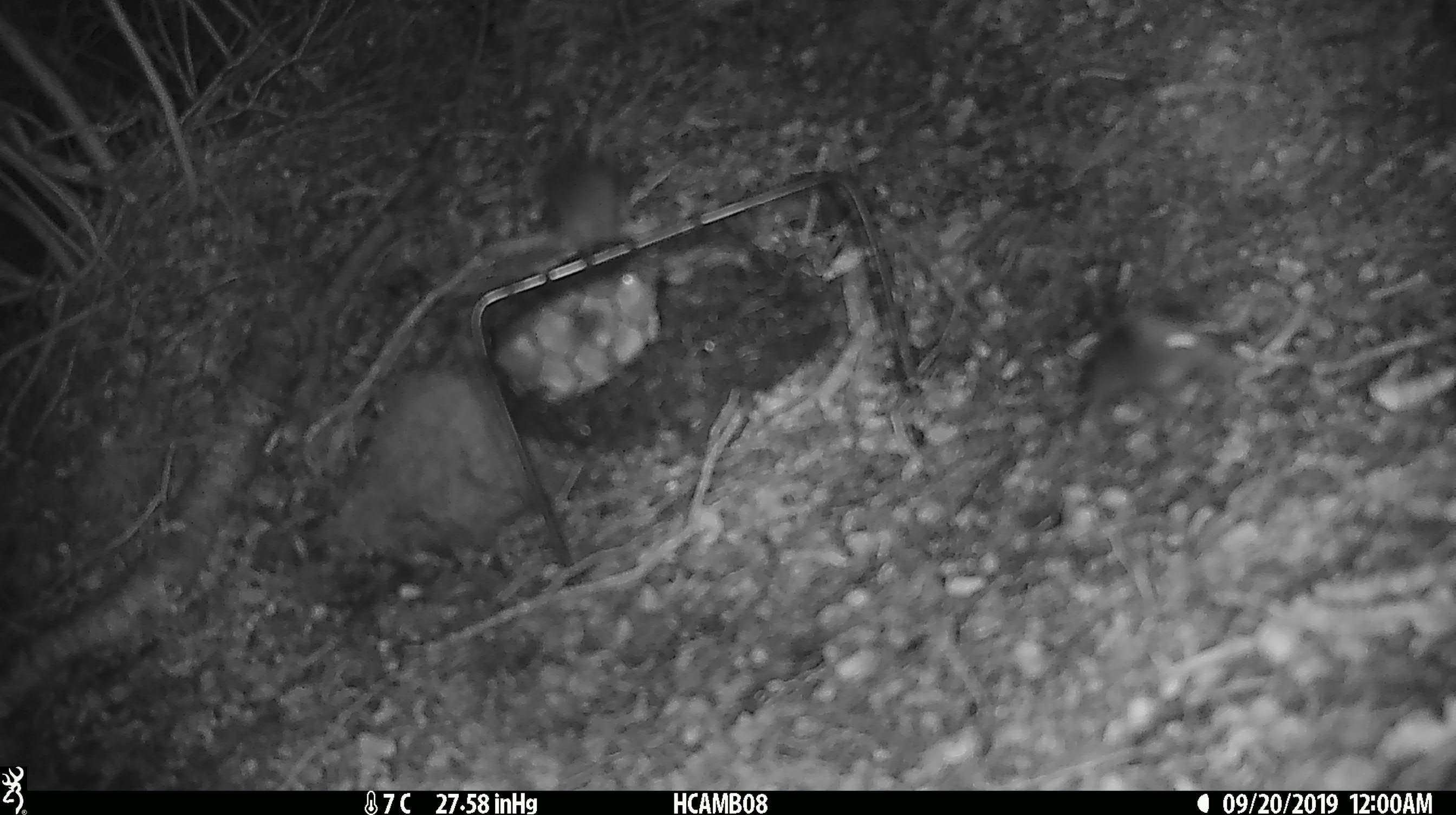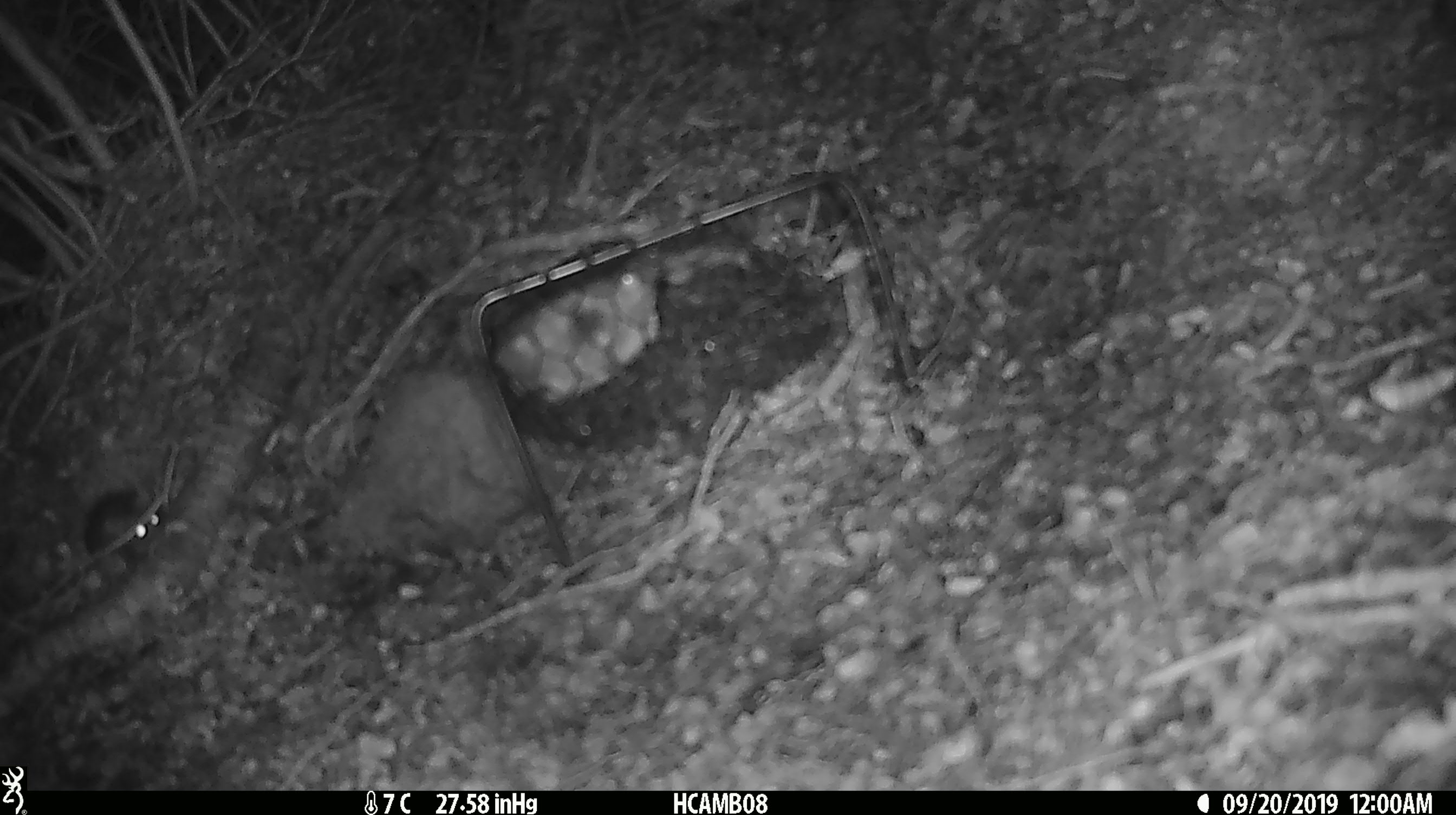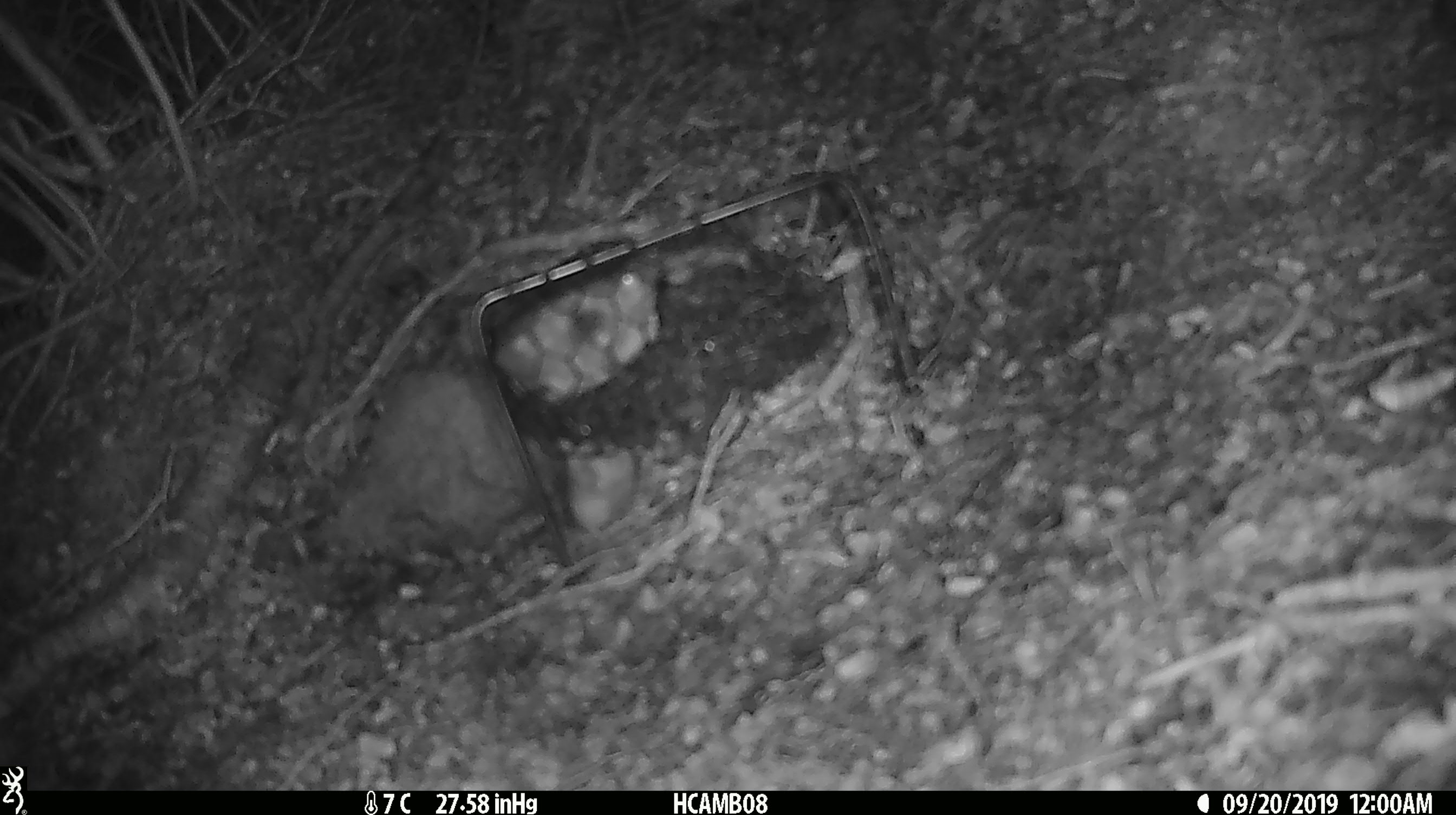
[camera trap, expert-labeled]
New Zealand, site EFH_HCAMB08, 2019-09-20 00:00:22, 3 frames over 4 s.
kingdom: Animalia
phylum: Chordata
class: Mammalia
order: Rodentia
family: Muridae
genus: Mus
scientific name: Mus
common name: mouse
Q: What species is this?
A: Mouse (Mus).